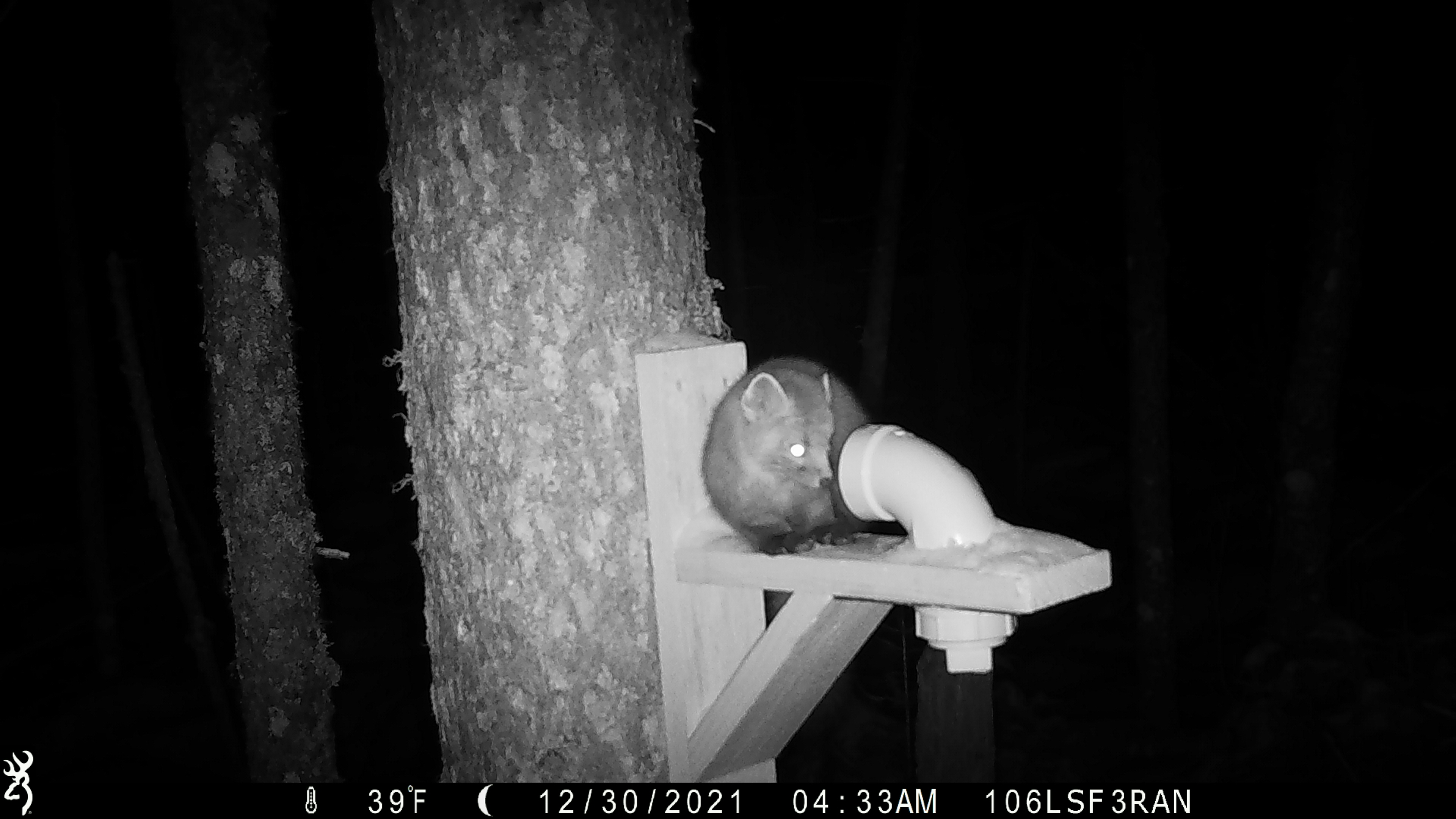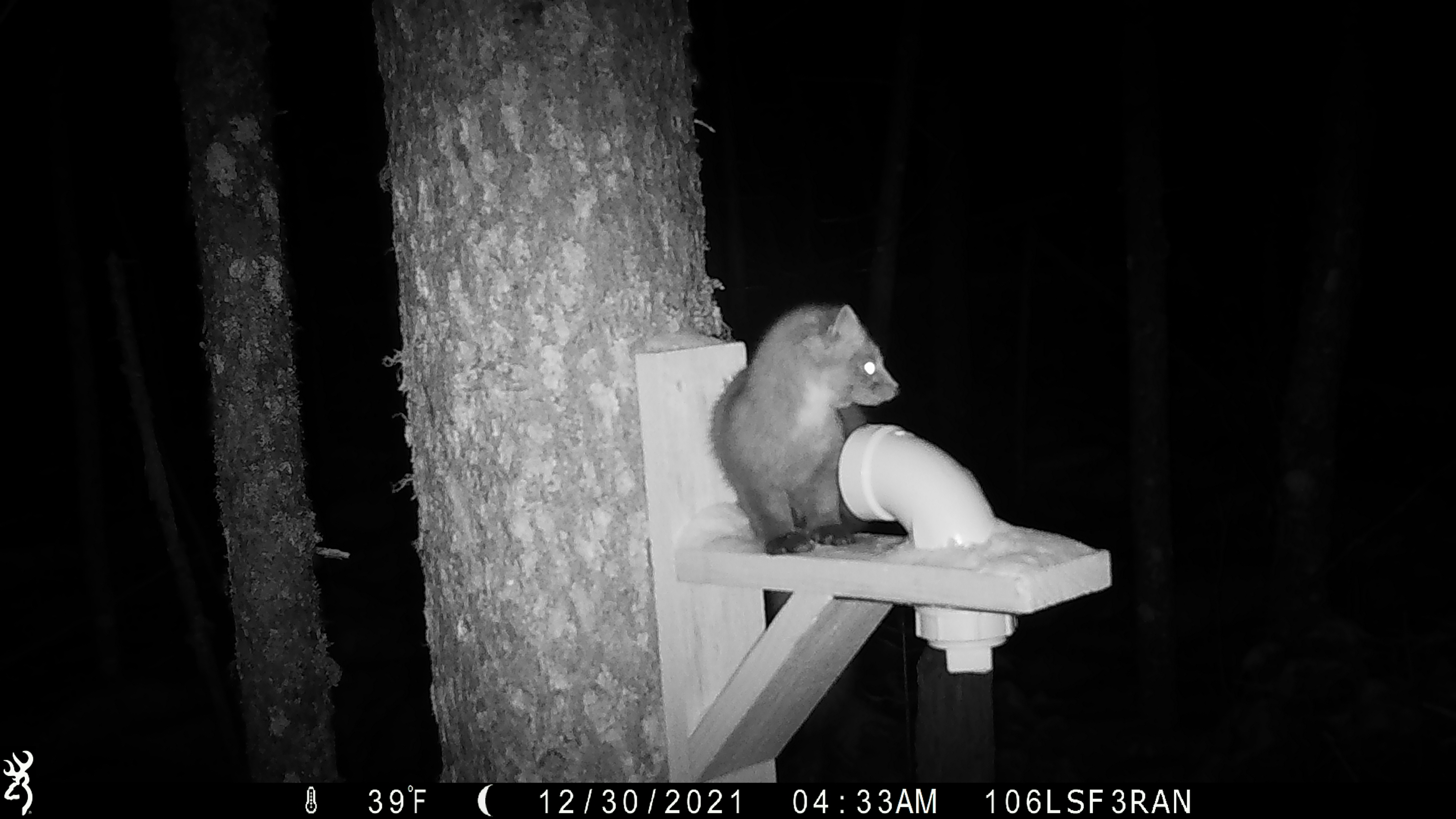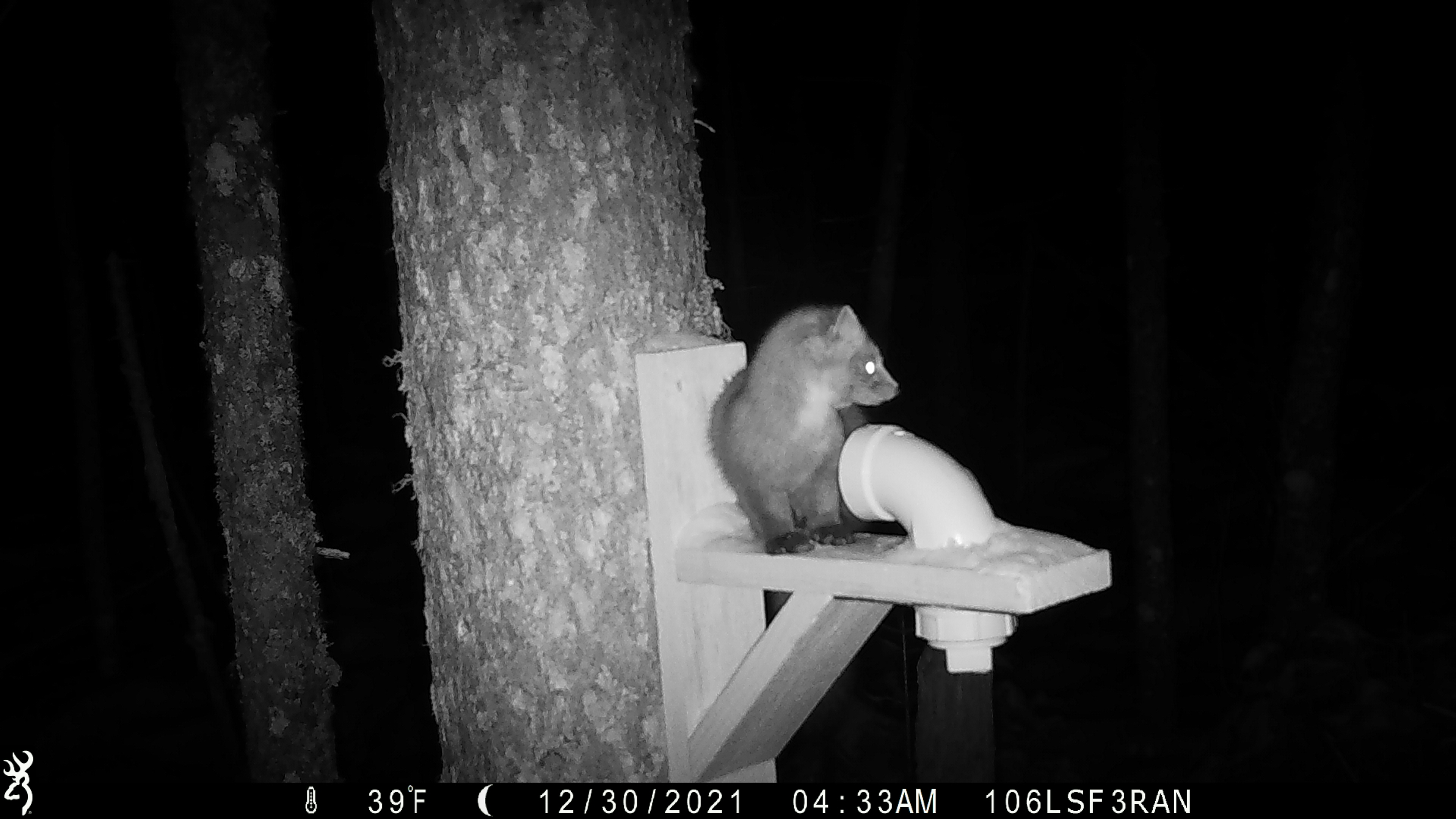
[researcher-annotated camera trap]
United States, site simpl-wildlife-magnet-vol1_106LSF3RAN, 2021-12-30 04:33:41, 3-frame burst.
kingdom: Animalia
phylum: Chordata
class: Mammalia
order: Carnivora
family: Mustelidae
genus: Martes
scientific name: Martes americana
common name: american marten